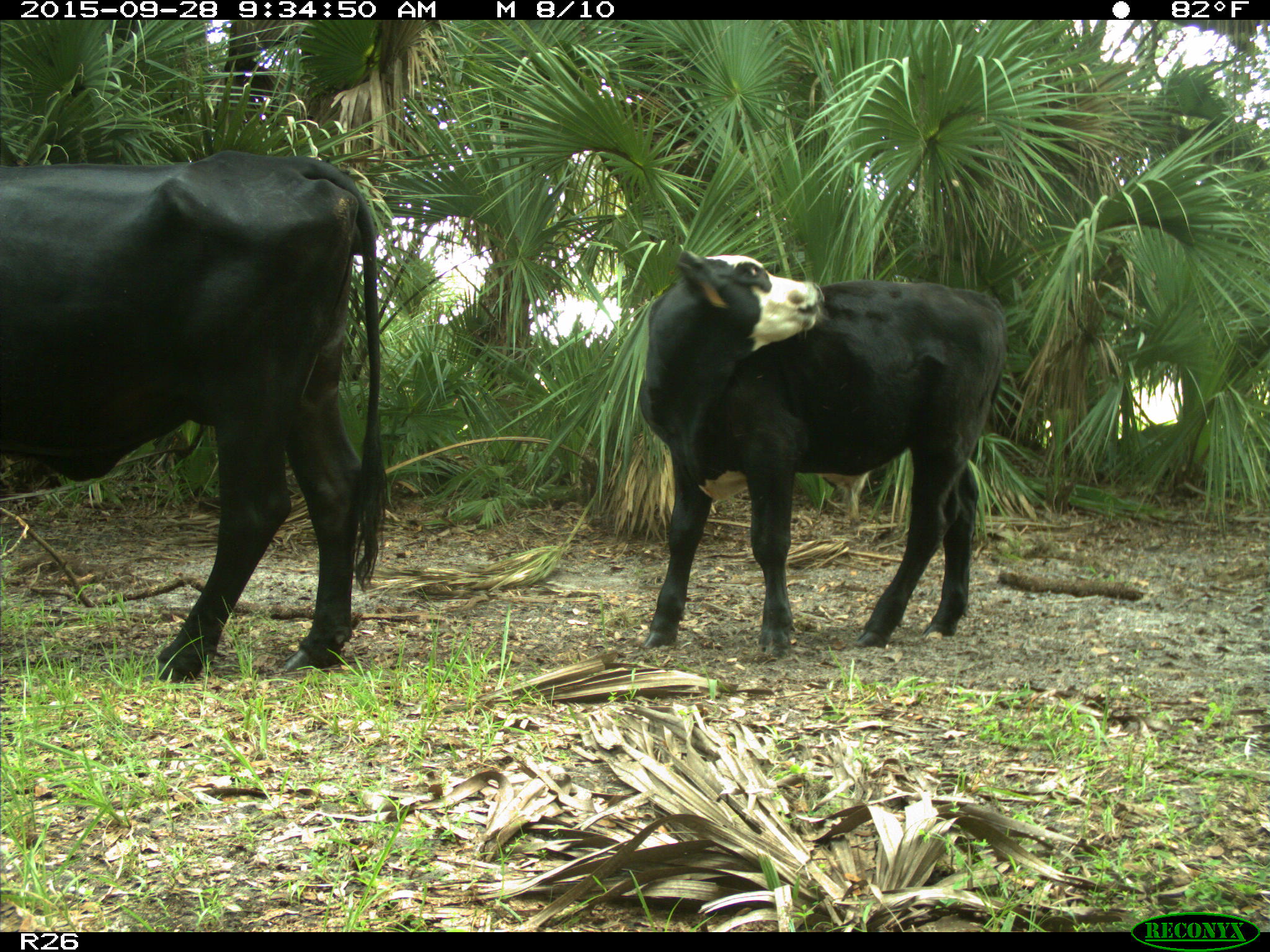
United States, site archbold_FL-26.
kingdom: Animalia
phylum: Chordata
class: Mammalia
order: Artiodactyla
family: Bovidae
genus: Bos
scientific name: Bos taurus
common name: domestic cow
Bos taurus (domestic cow).